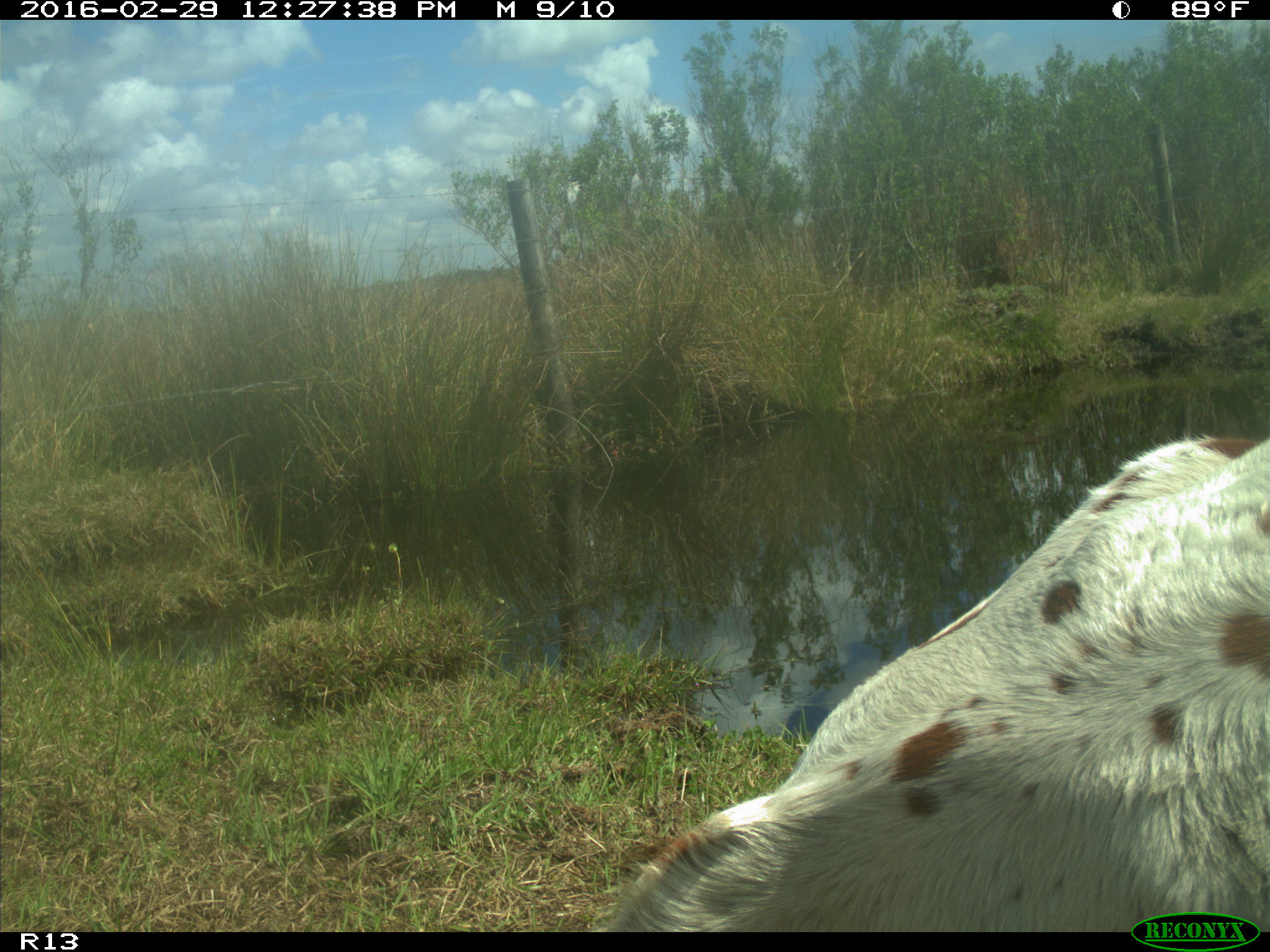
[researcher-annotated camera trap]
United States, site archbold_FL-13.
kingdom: Animalia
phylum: Chordata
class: Mammalia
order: Artiodactyla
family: Bovidae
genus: Bos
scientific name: Bos taurus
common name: domestic cow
Bos taurus (domestic cow).